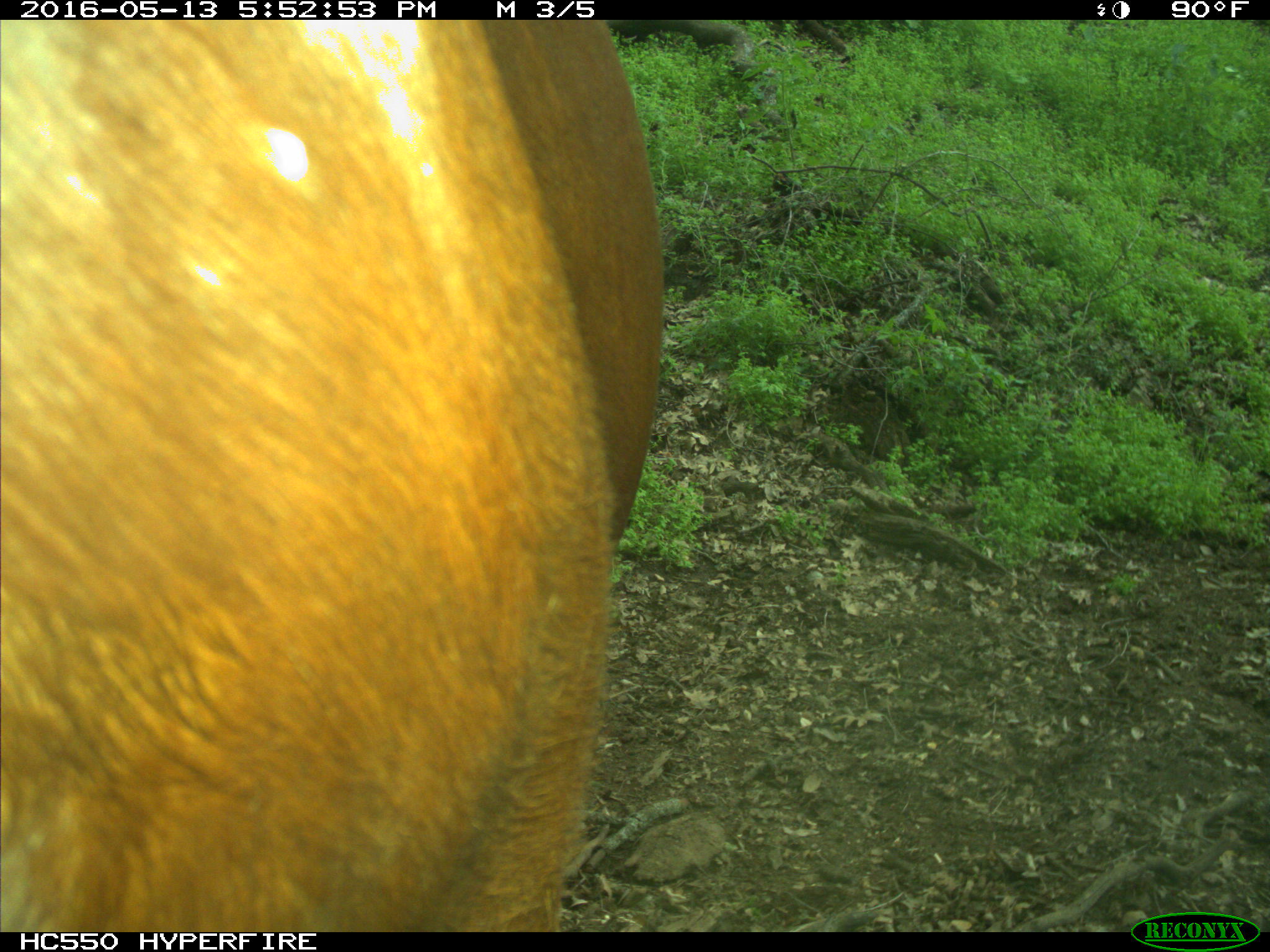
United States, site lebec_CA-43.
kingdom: Animalia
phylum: Chordata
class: Mammalia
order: Artiodactyla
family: Bovidae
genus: Bos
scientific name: Bos taurus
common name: domestic cow